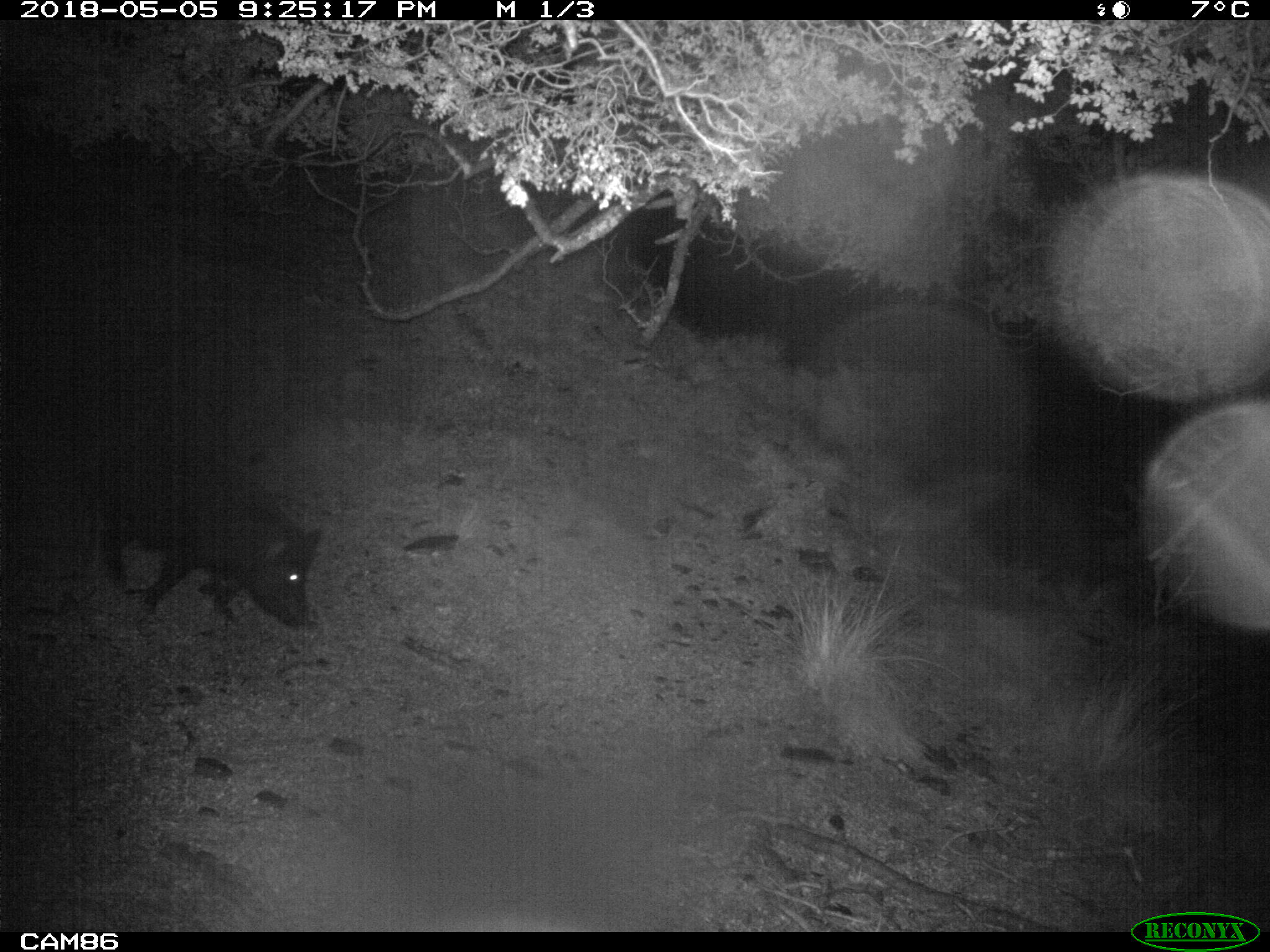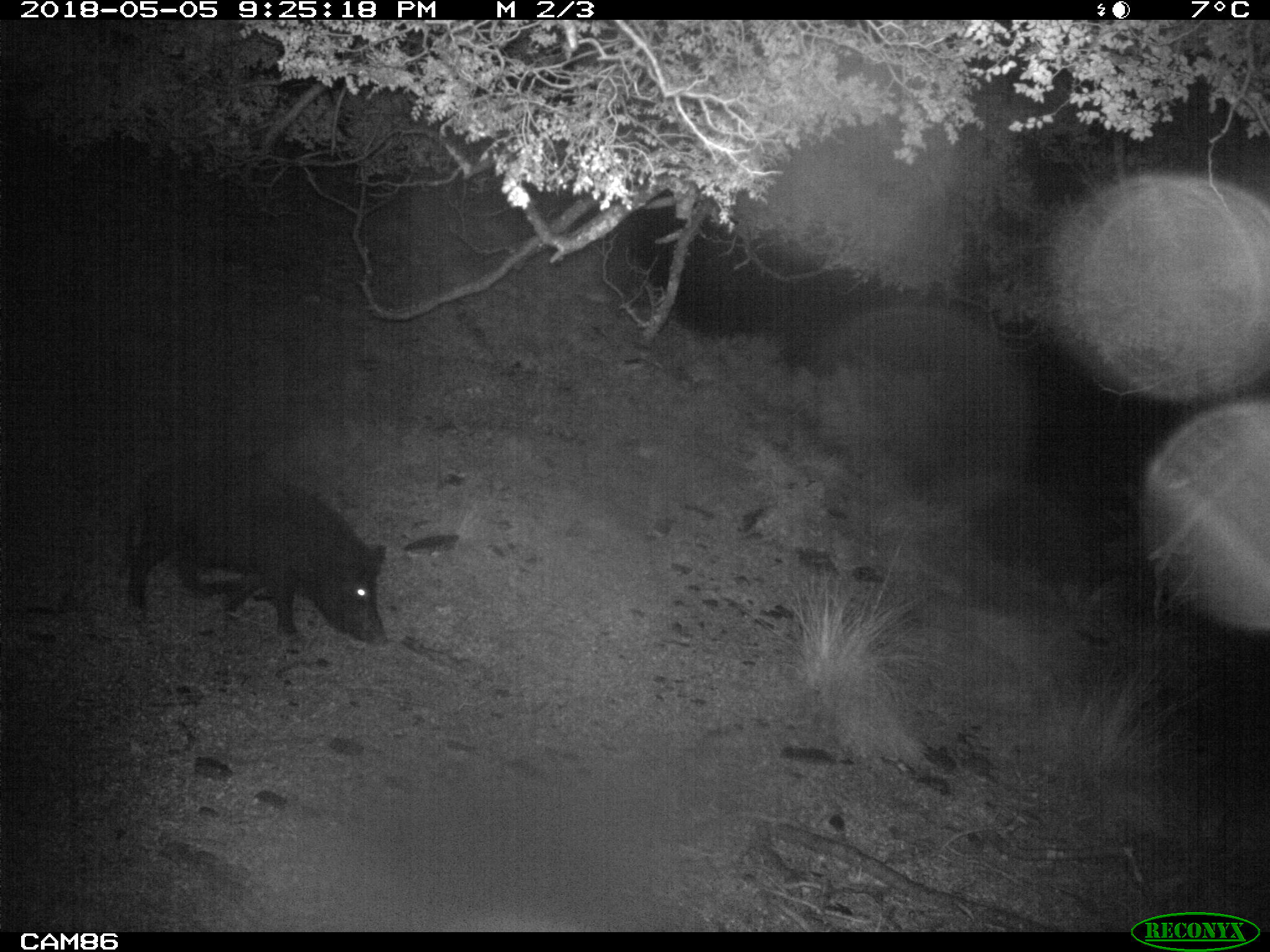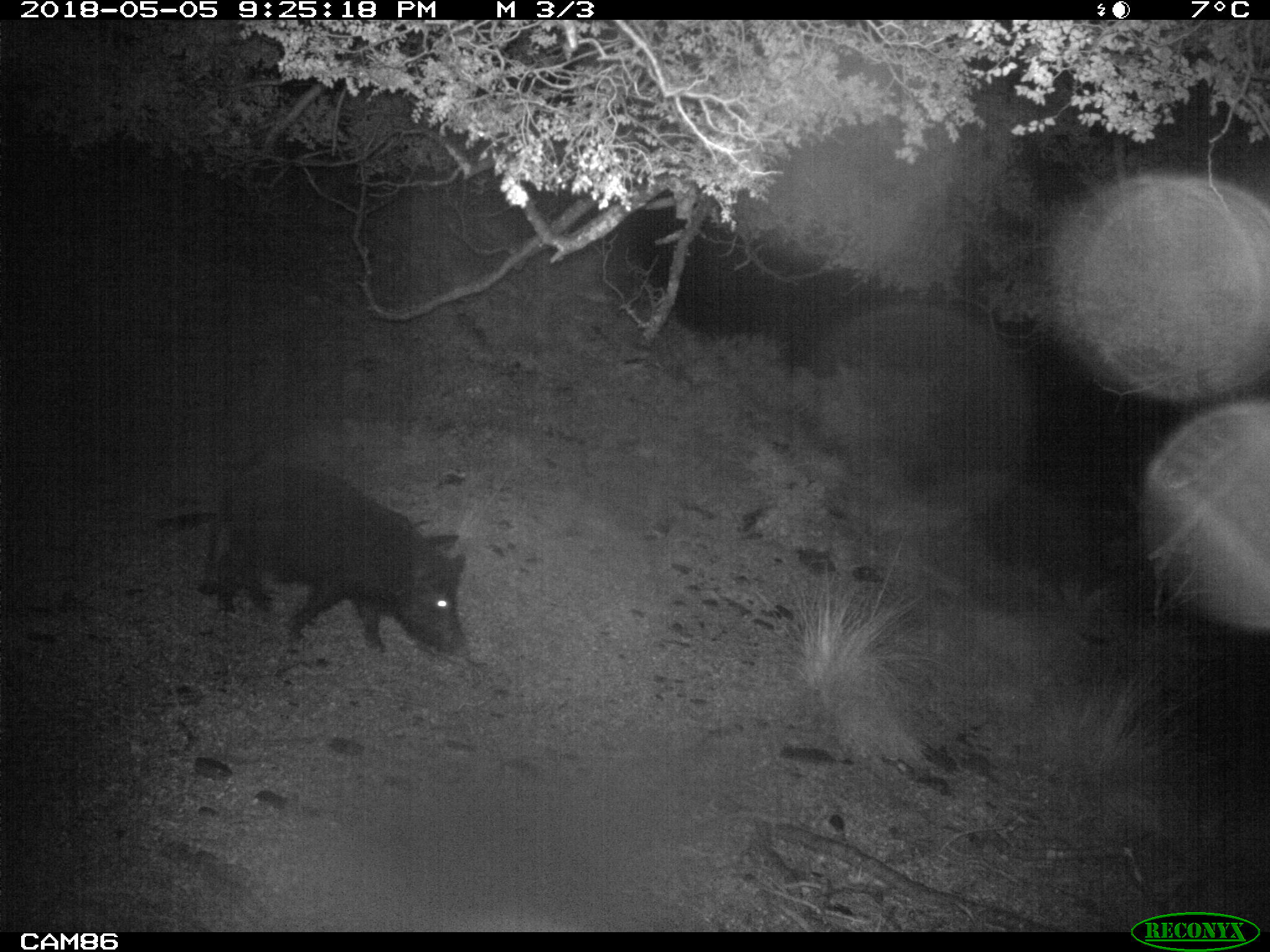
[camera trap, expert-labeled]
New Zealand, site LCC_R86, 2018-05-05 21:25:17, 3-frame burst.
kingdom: Animalia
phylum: Chordata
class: Mammalia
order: Artiodactyla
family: Suidae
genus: Sus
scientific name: Sus scrofa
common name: pig